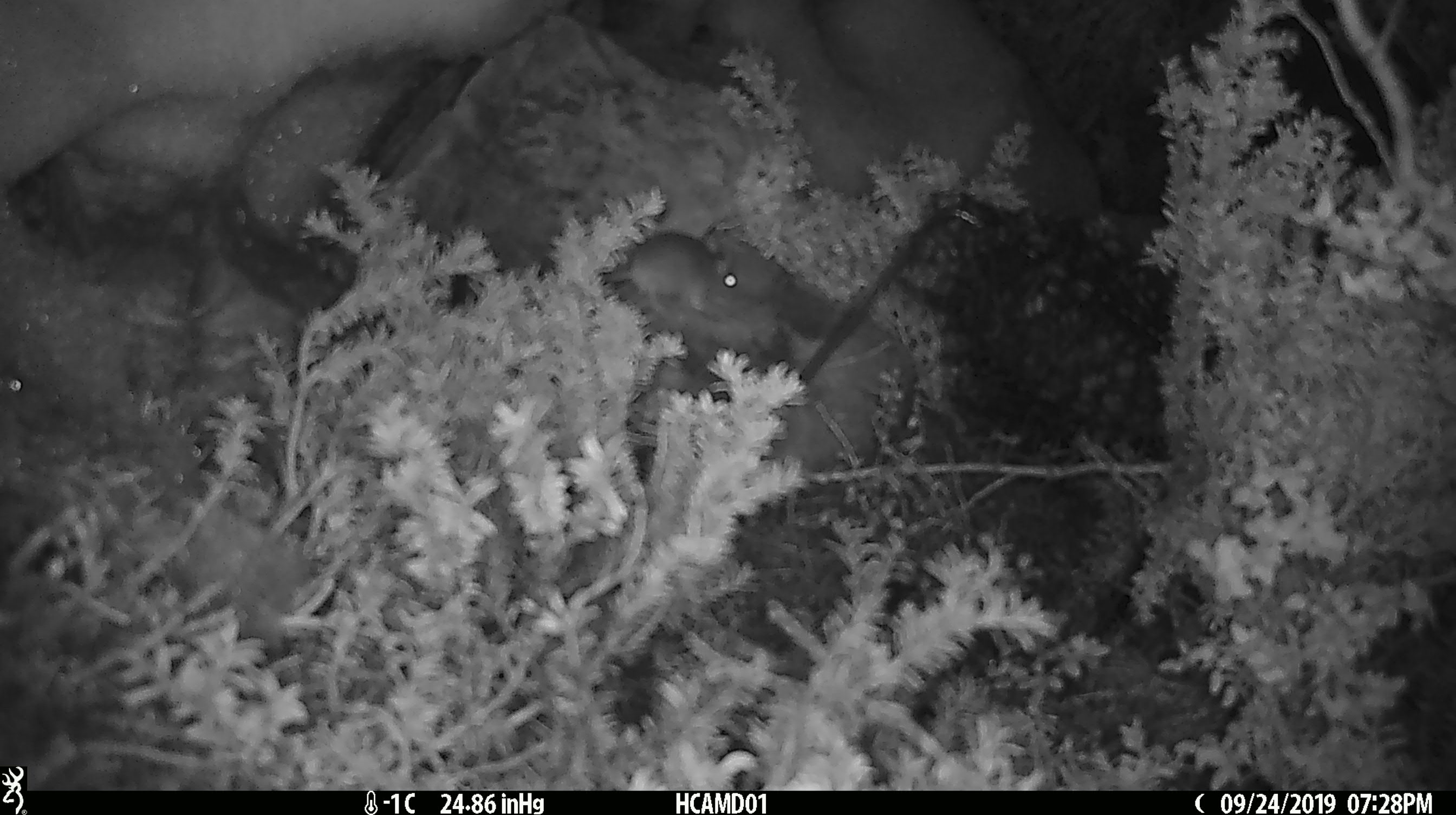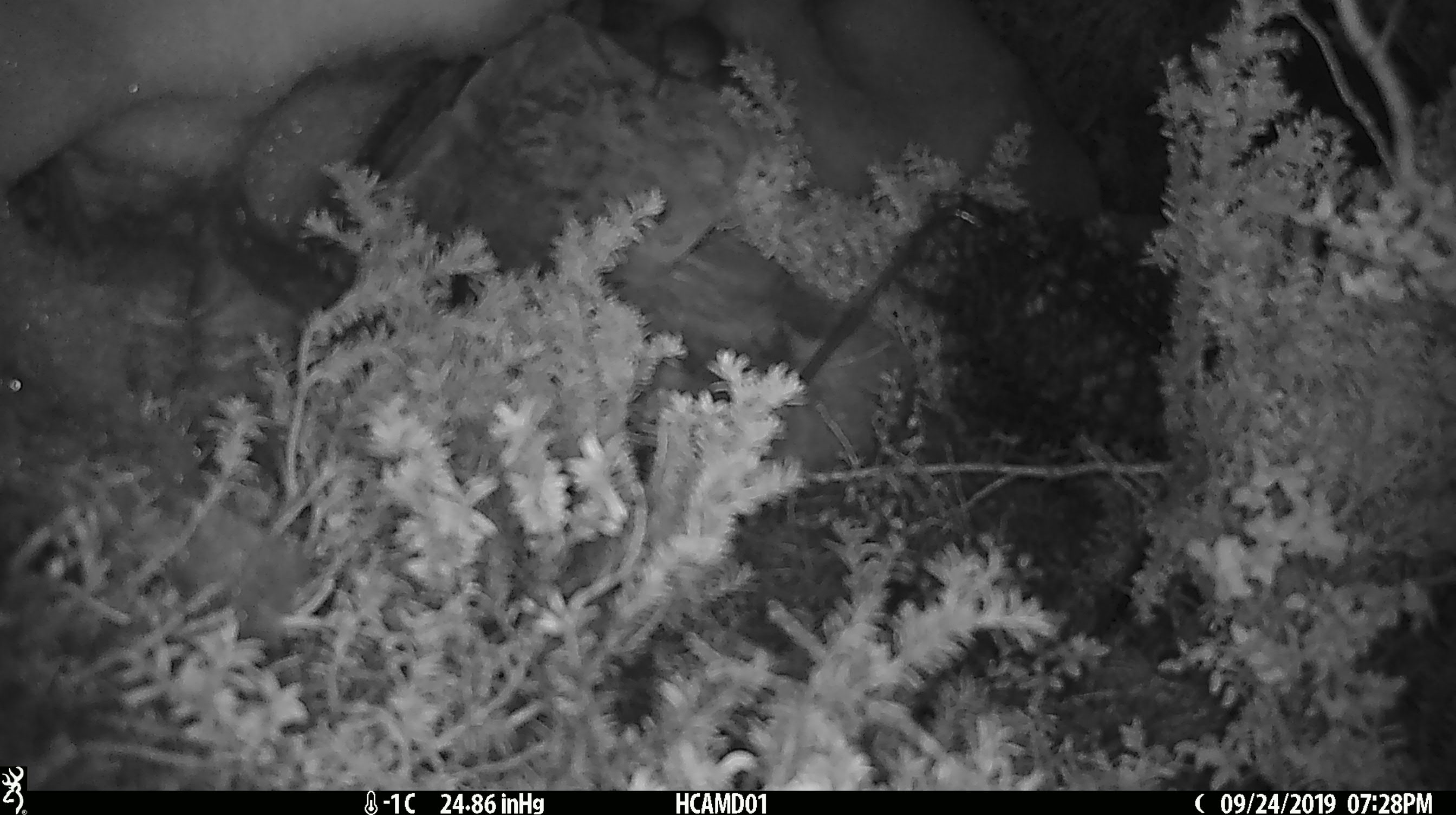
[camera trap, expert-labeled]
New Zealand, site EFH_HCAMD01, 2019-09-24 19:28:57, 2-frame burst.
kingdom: Animalia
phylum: Chordata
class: Mammalia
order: Rodentia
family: Muridae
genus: Mus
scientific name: Mus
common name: mouse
Mouse (Mus).